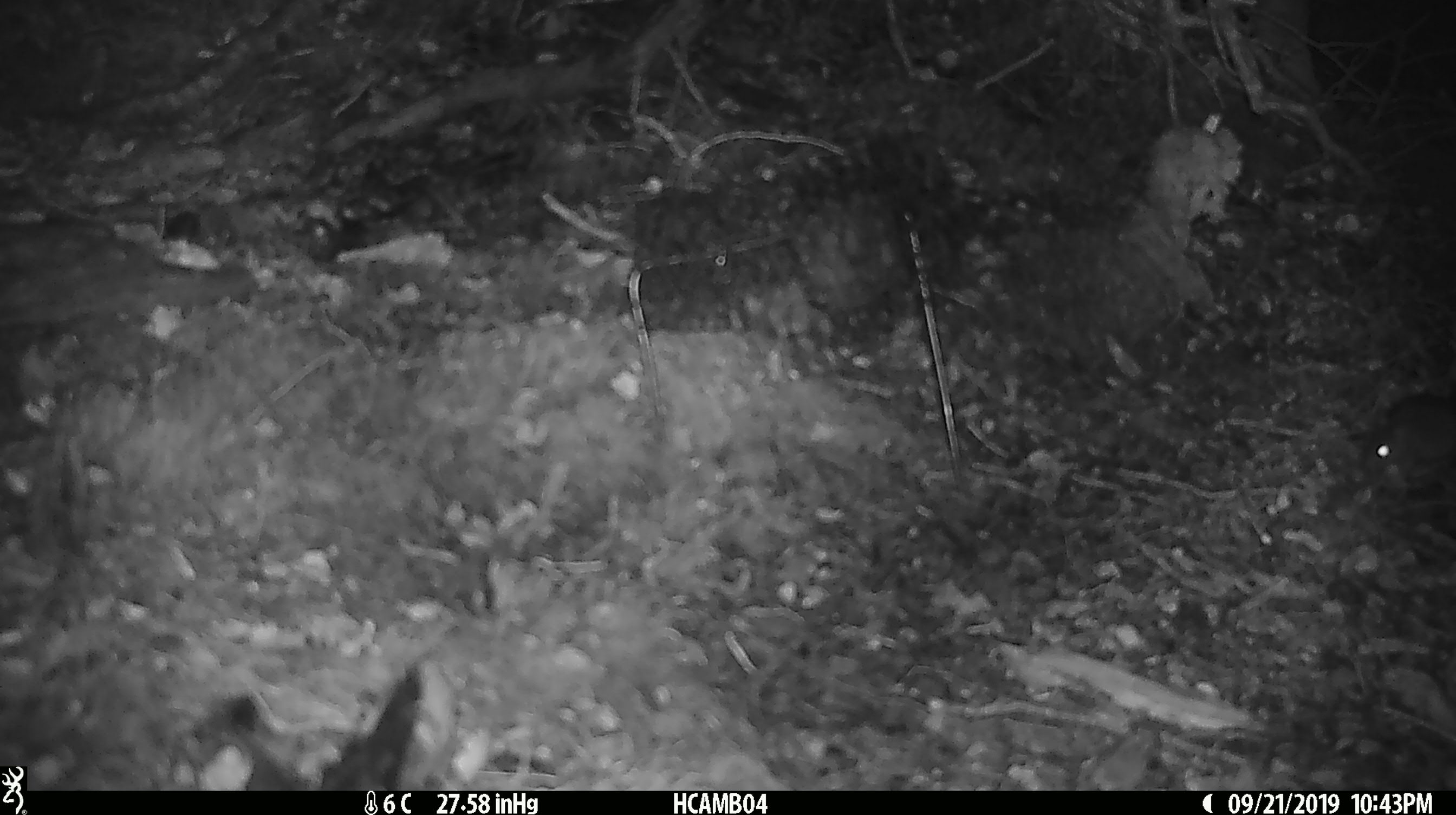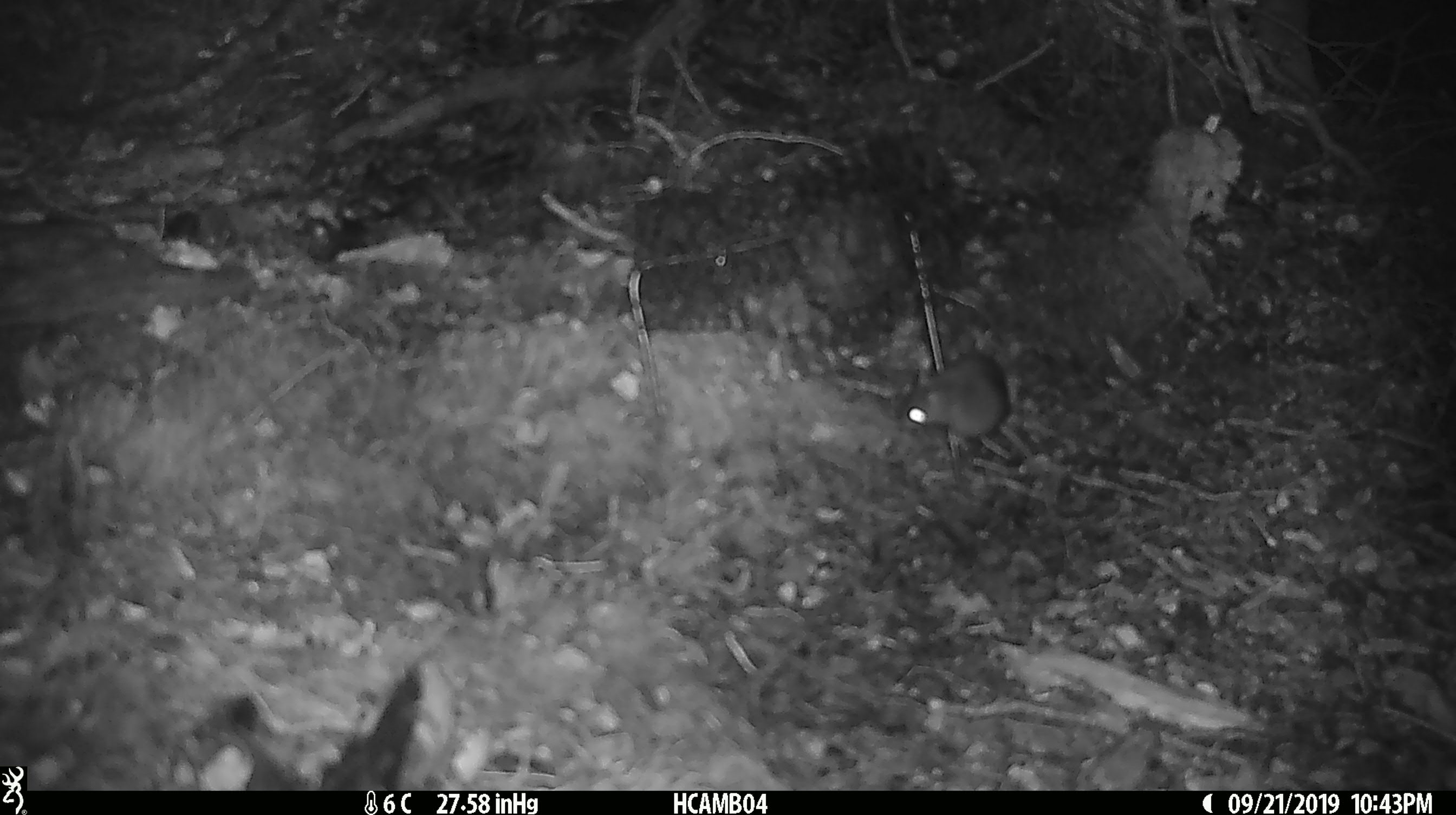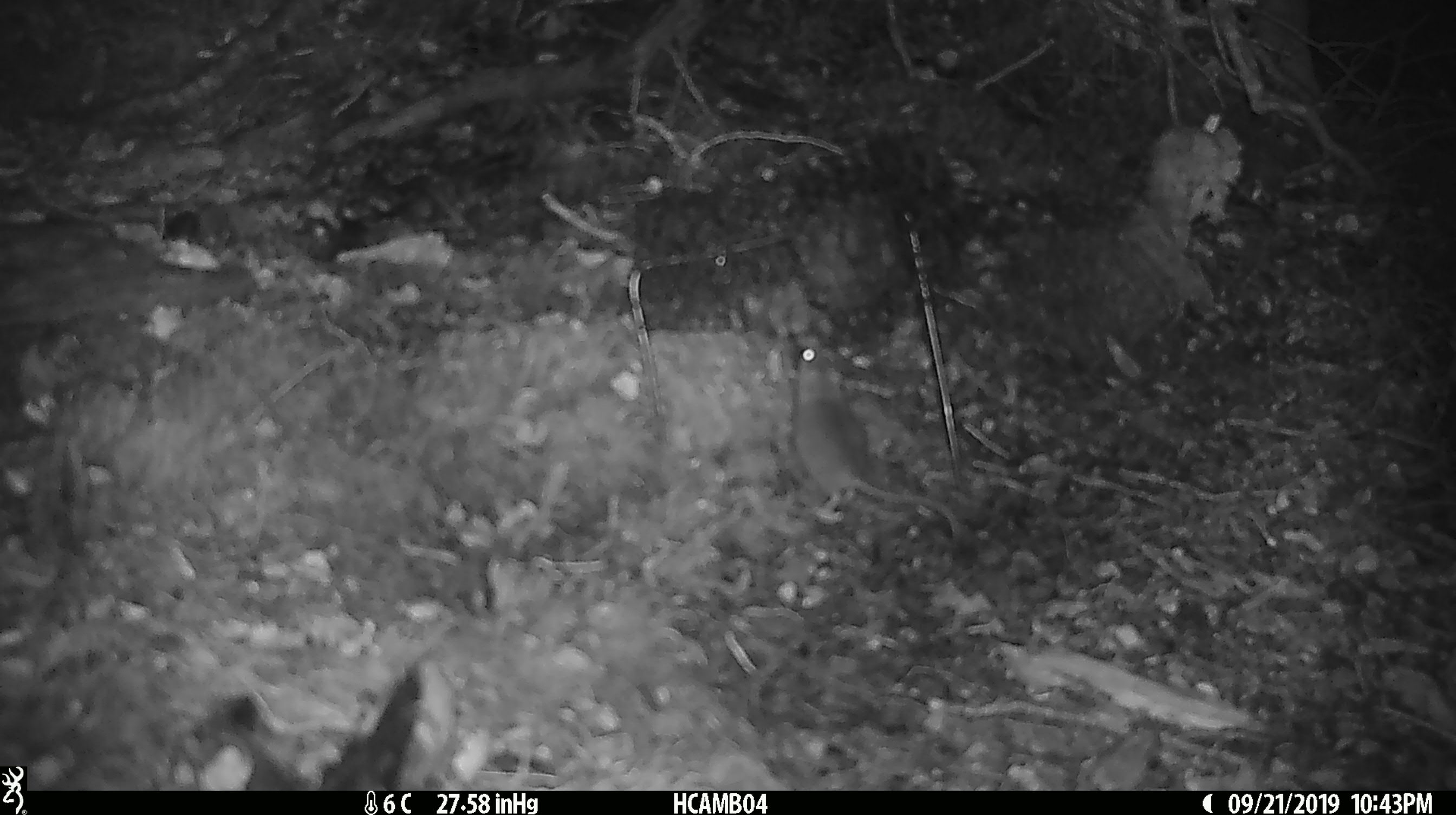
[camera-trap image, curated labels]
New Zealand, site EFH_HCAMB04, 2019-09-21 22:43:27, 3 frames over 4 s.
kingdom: Animalia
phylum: Chordata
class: Mammalia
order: Rodentia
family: Muridae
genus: Mus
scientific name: Mus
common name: mouse